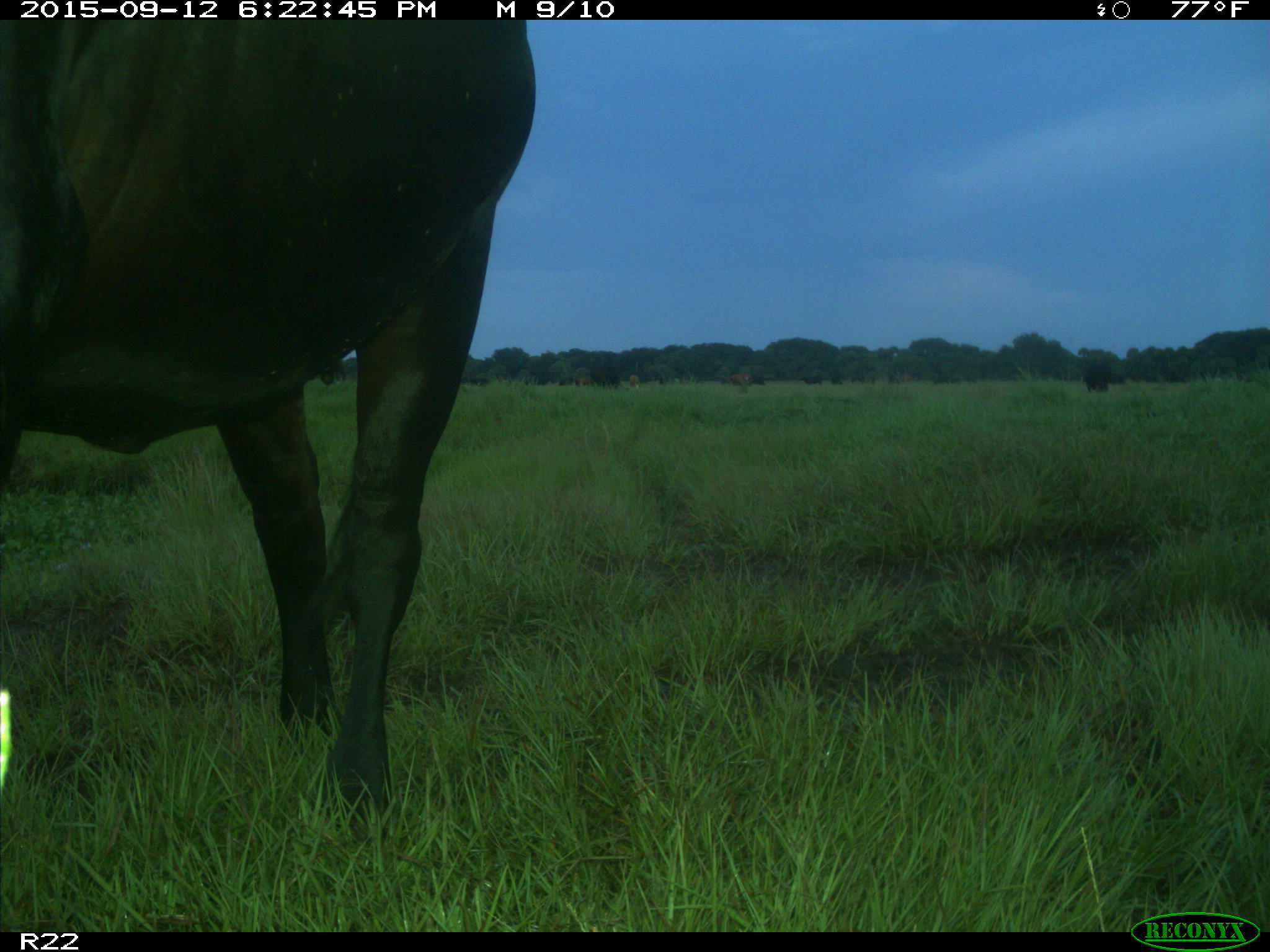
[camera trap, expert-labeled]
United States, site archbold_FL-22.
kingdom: Animalia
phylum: Chordata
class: Mammalia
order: Artiodactyla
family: Bovidae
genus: Bos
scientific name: Bos taurus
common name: domestic cow